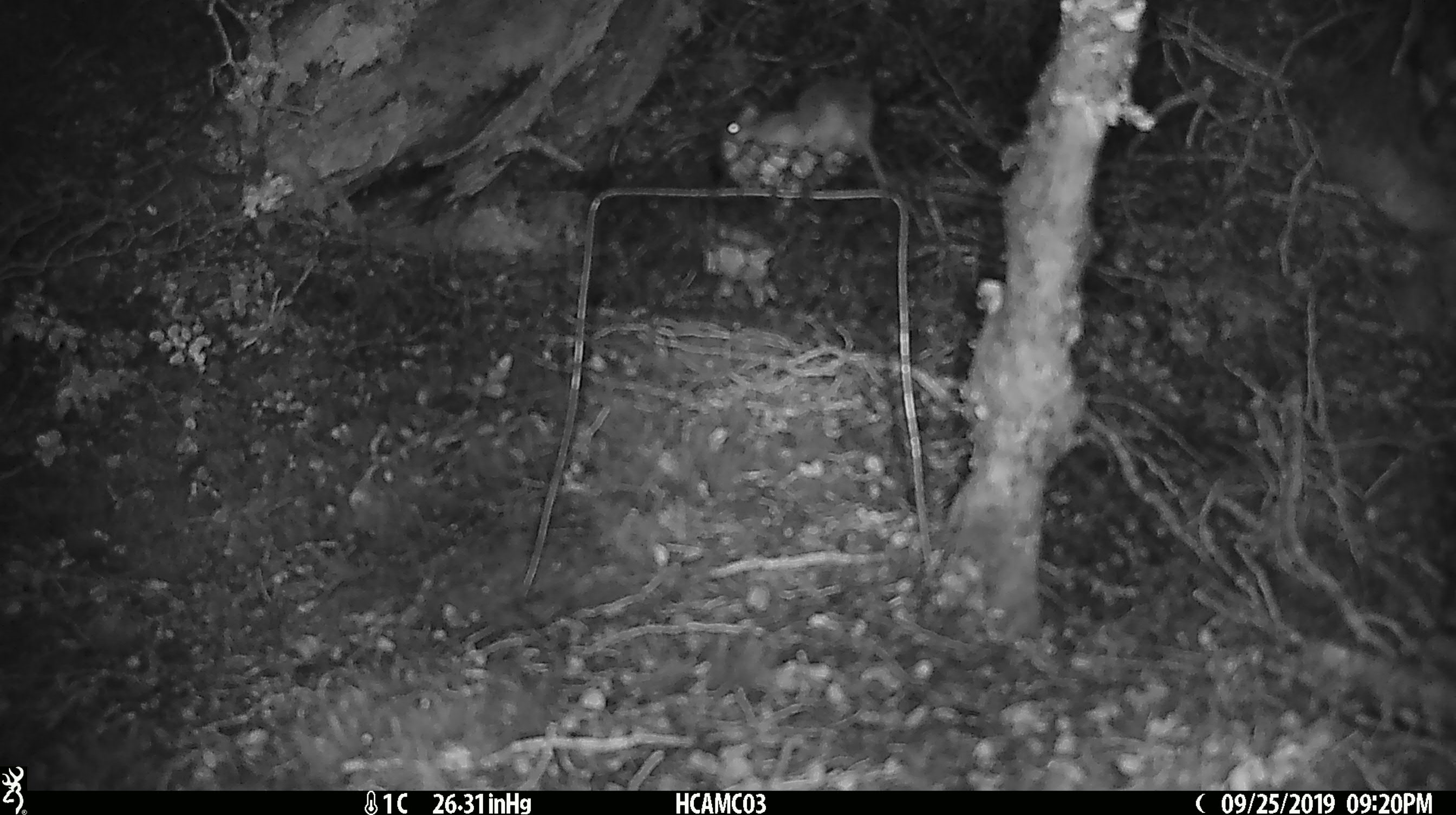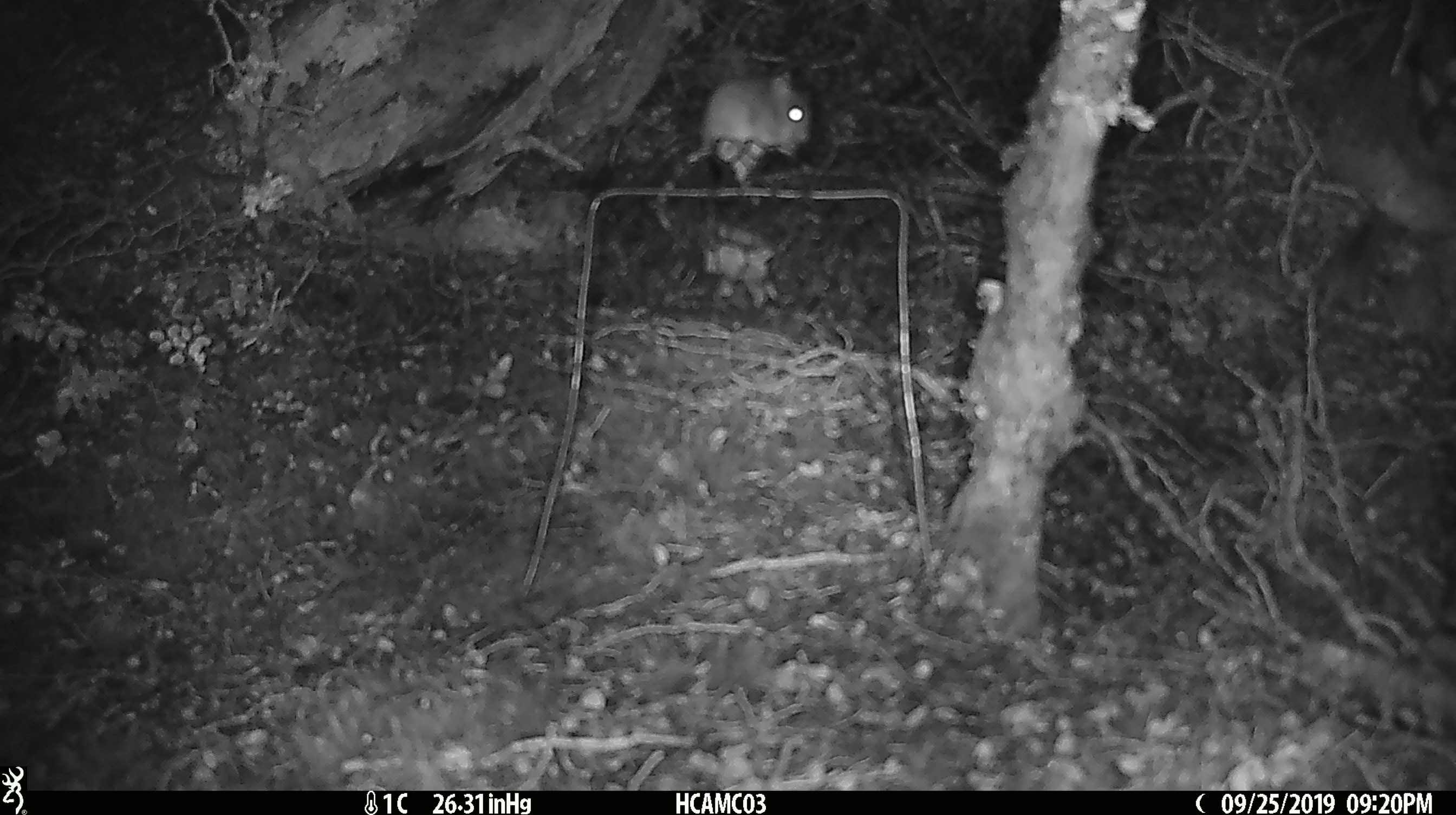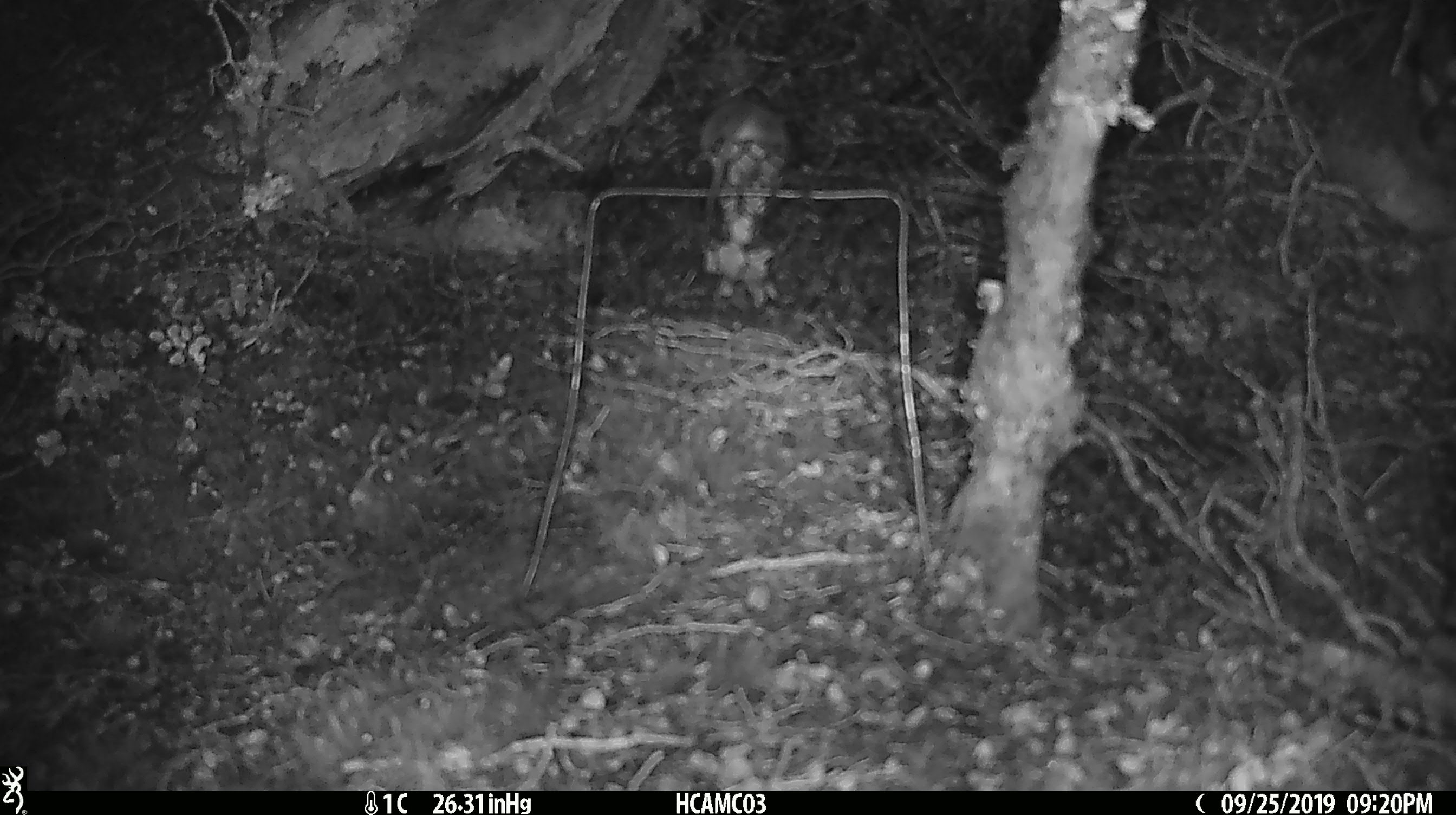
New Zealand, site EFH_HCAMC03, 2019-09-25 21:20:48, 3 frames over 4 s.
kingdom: Animalia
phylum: Chordata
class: Mammalia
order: Rodentia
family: Muridae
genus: Mus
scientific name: Mus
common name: mouse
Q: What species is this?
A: Mouse (Mus).